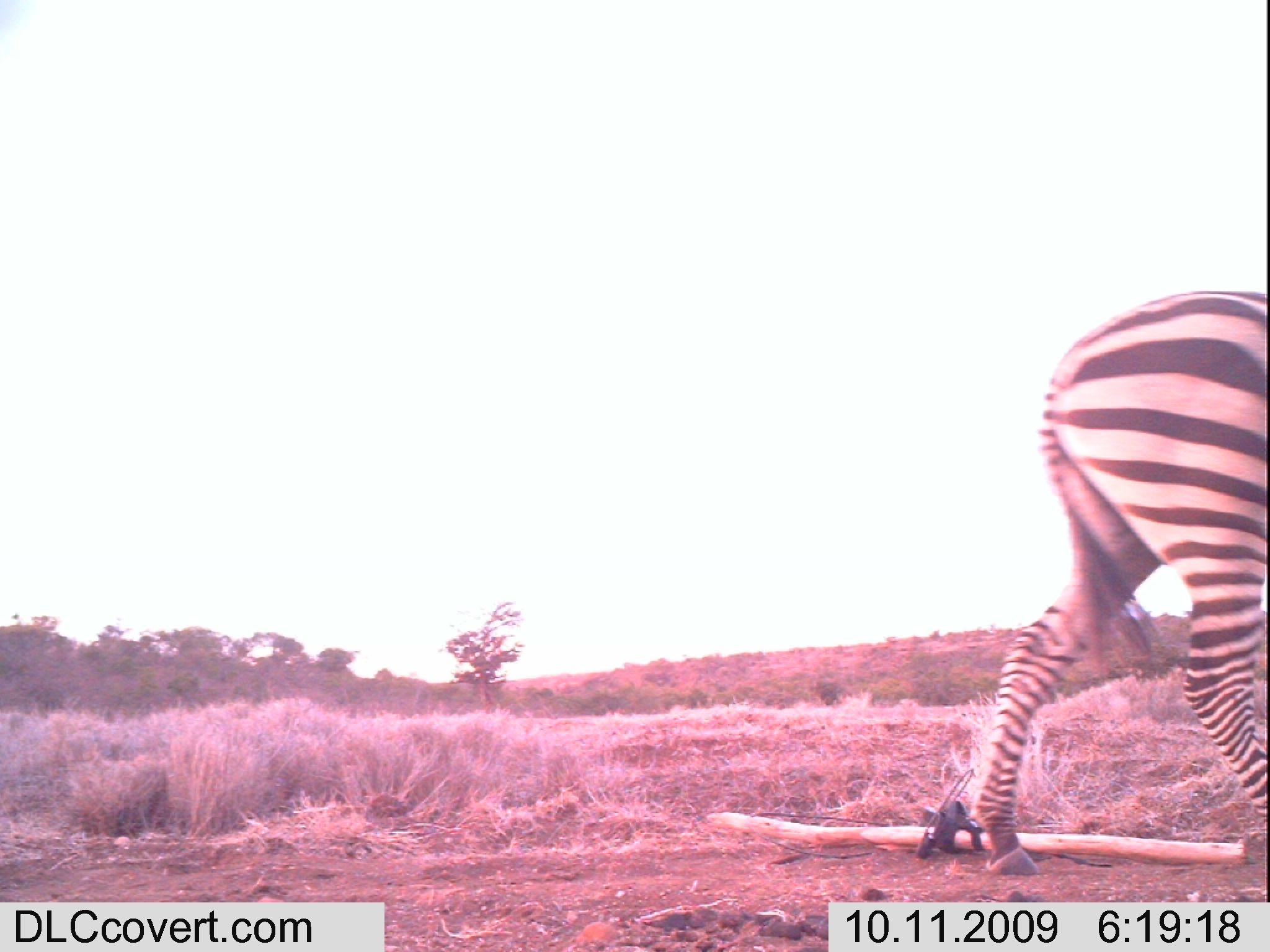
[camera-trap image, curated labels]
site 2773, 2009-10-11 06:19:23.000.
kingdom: Animalia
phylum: Chordata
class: Mammalia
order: Perissodactyla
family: Equidae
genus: Equus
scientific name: Equus quagga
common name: plains zebra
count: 1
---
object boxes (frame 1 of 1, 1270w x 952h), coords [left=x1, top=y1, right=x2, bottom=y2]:
equus quagga: [left=965, top=286, right=1270, bottom=873]